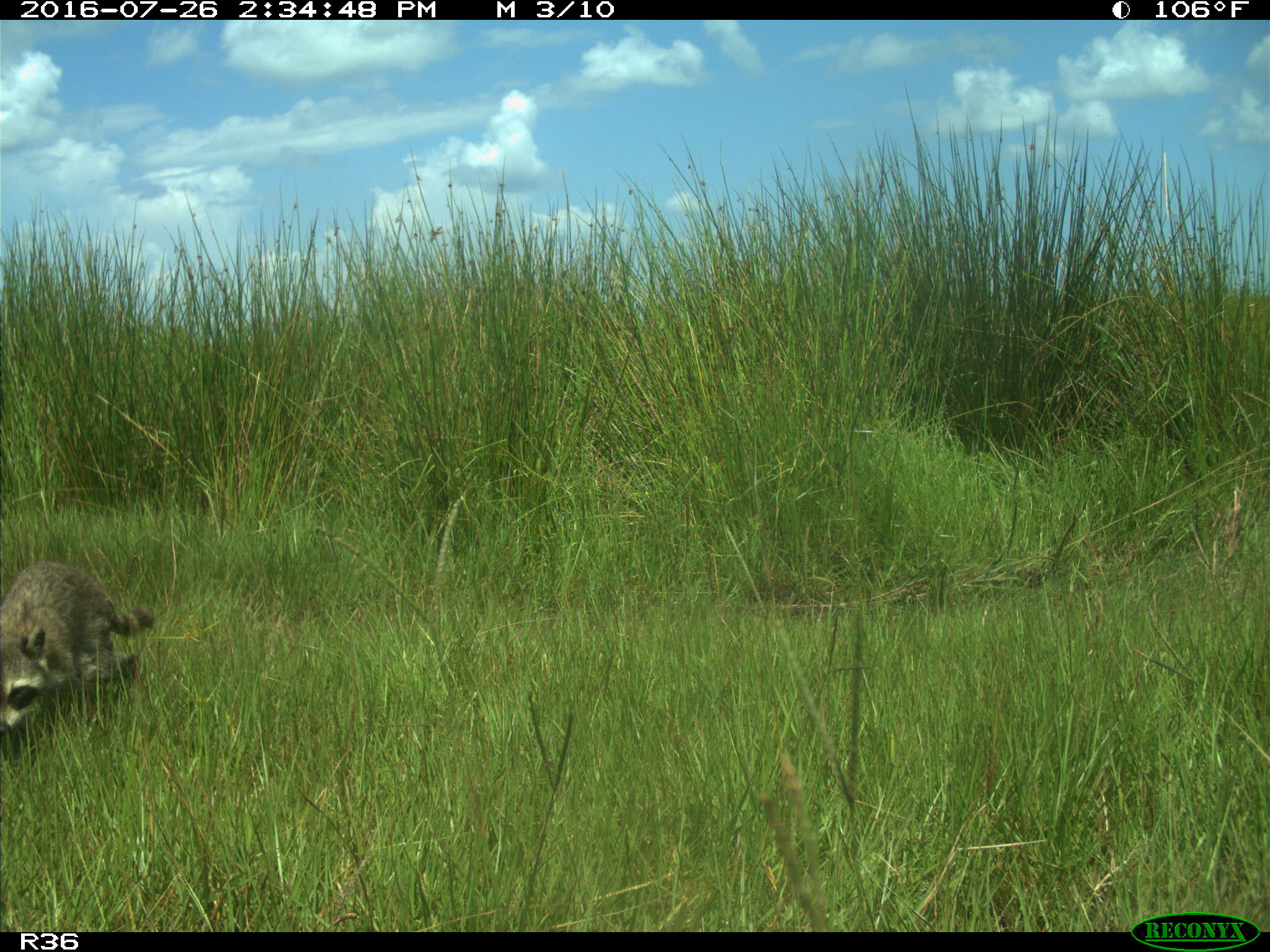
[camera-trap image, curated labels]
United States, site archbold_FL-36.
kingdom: Animalia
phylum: Chordata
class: Mammalia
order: Carnivora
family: Procyonidae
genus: Procyon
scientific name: Procyon lotor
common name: common raccoon